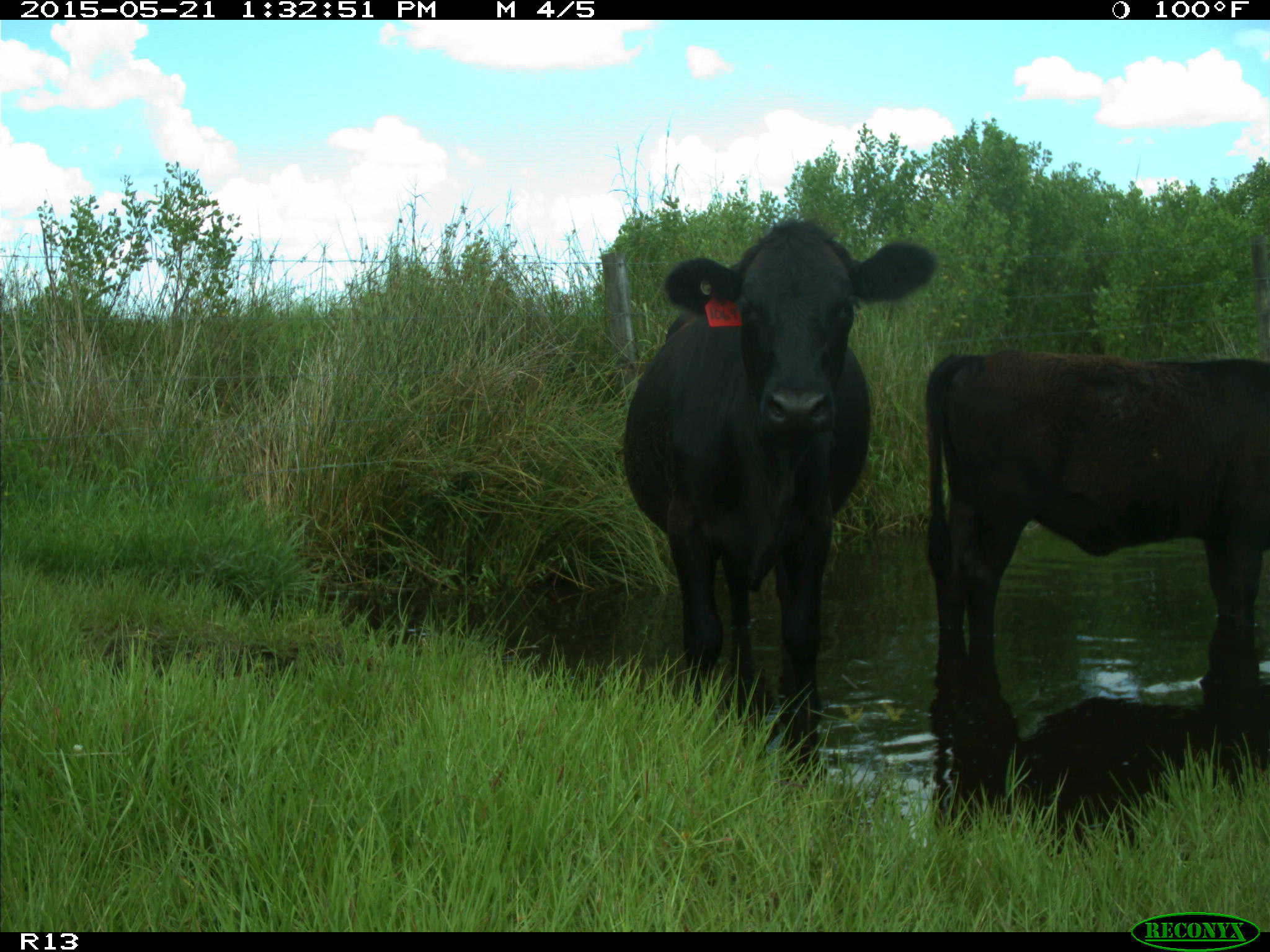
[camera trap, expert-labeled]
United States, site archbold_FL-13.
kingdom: Animalia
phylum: Chordata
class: Mammalia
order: Artiodactyla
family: Bovidae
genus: Bos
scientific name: Bos taurus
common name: domestic cow